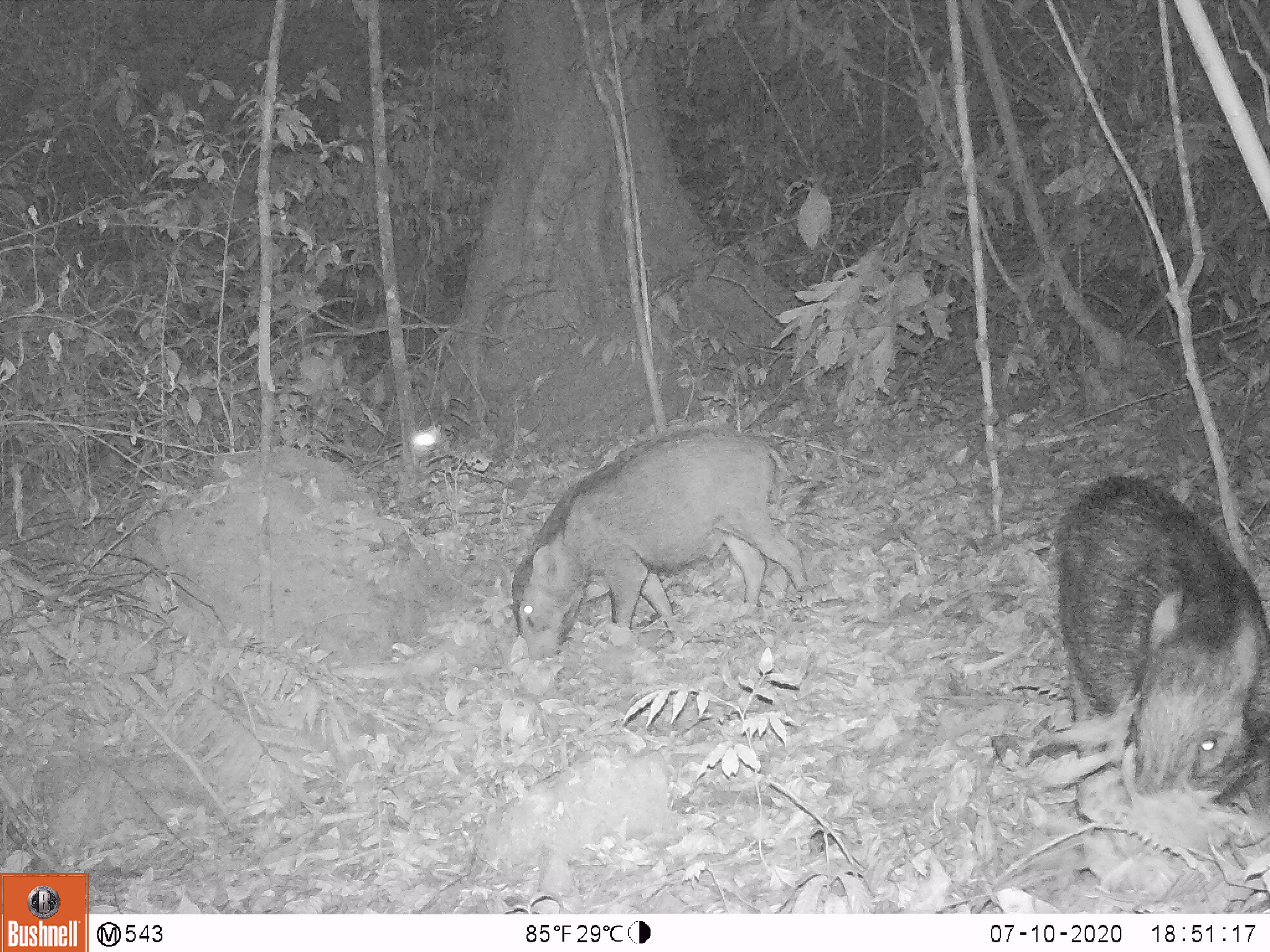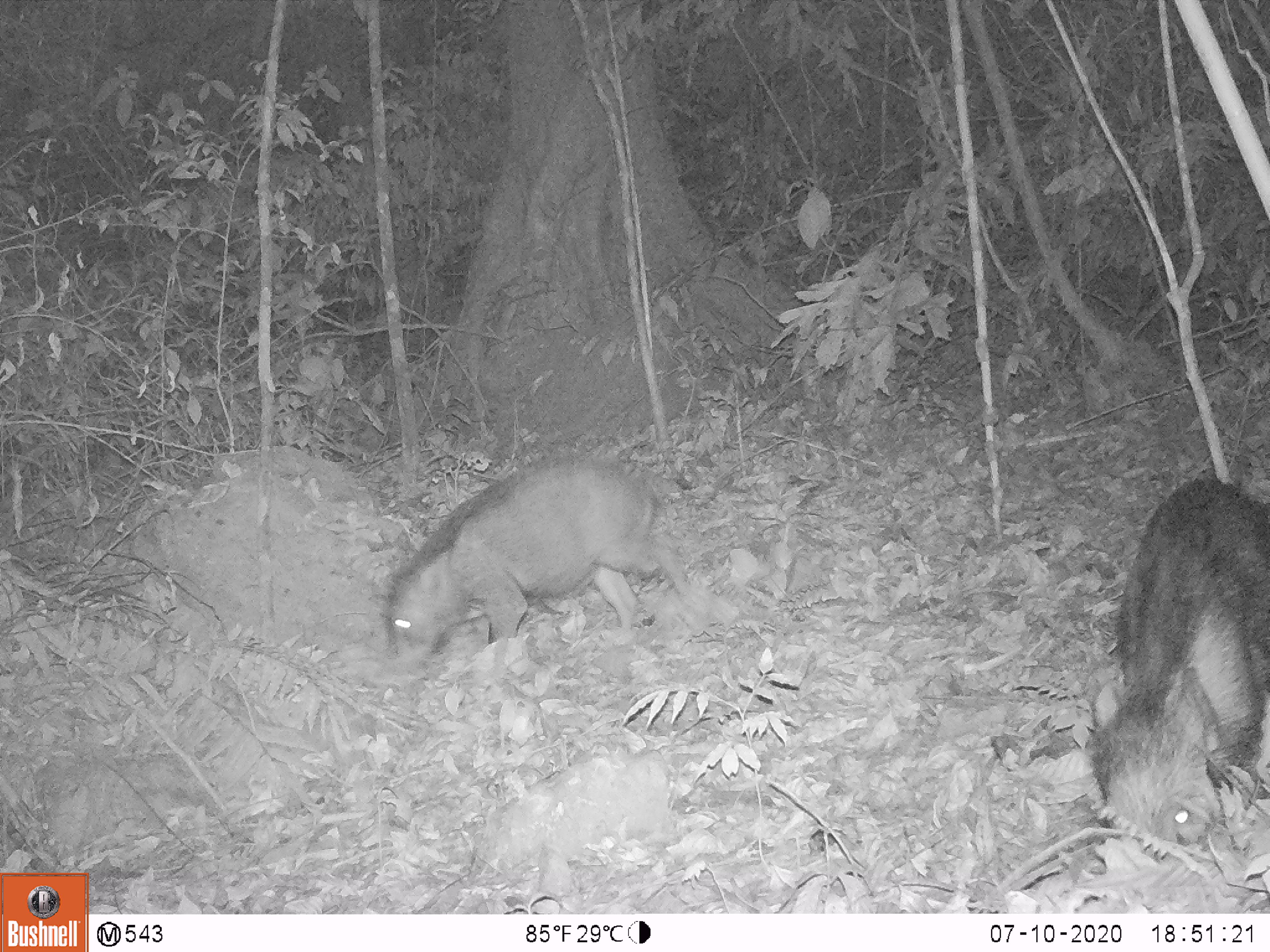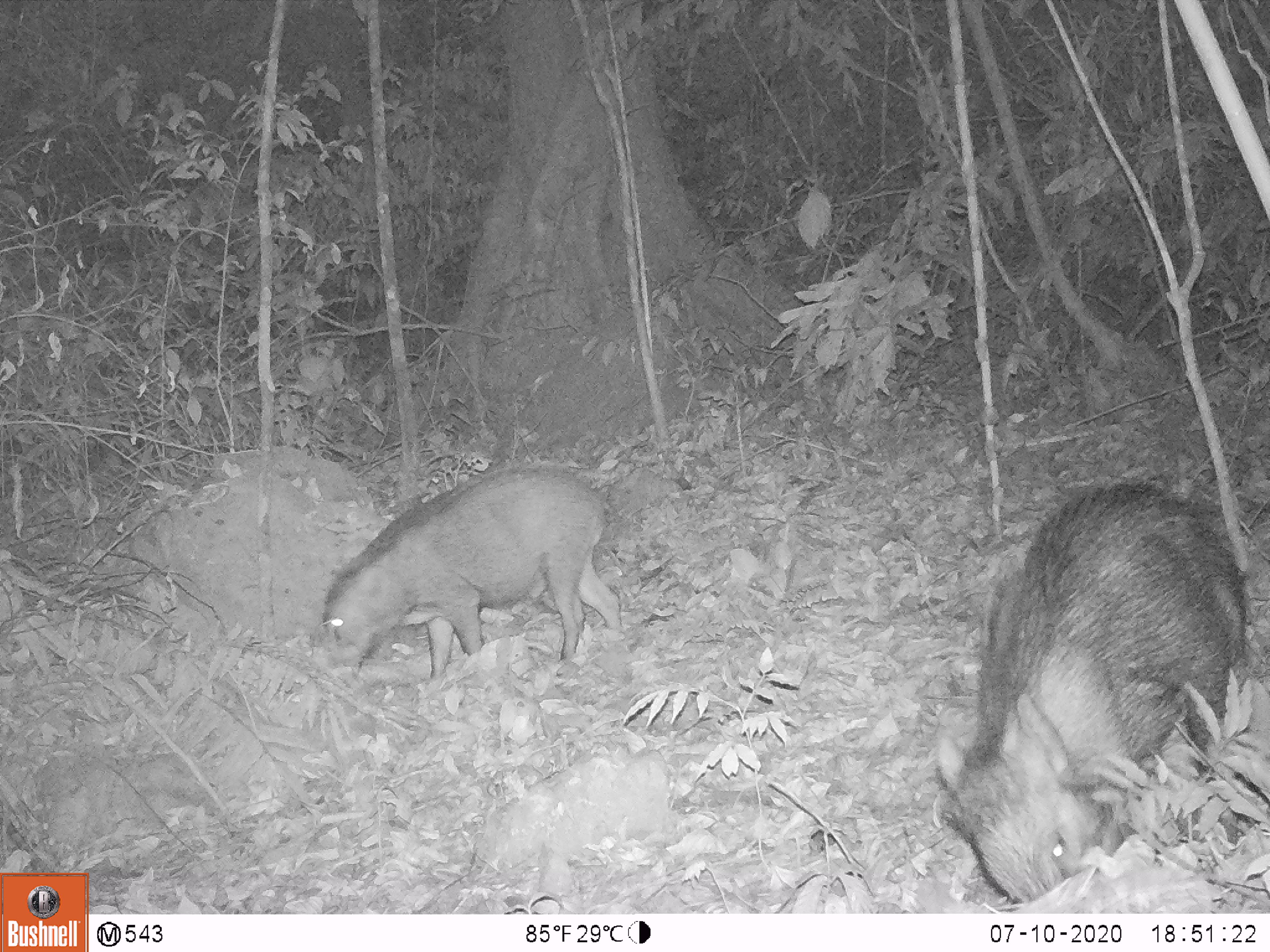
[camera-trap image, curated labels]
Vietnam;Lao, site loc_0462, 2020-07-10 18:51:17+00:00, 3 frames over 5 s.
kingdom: Animalia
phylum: Chordata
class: Mammalia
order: Artiodactyla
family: Suidae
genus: Sus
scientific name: Sus scrofa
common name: eurasian wild pig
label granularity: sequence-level